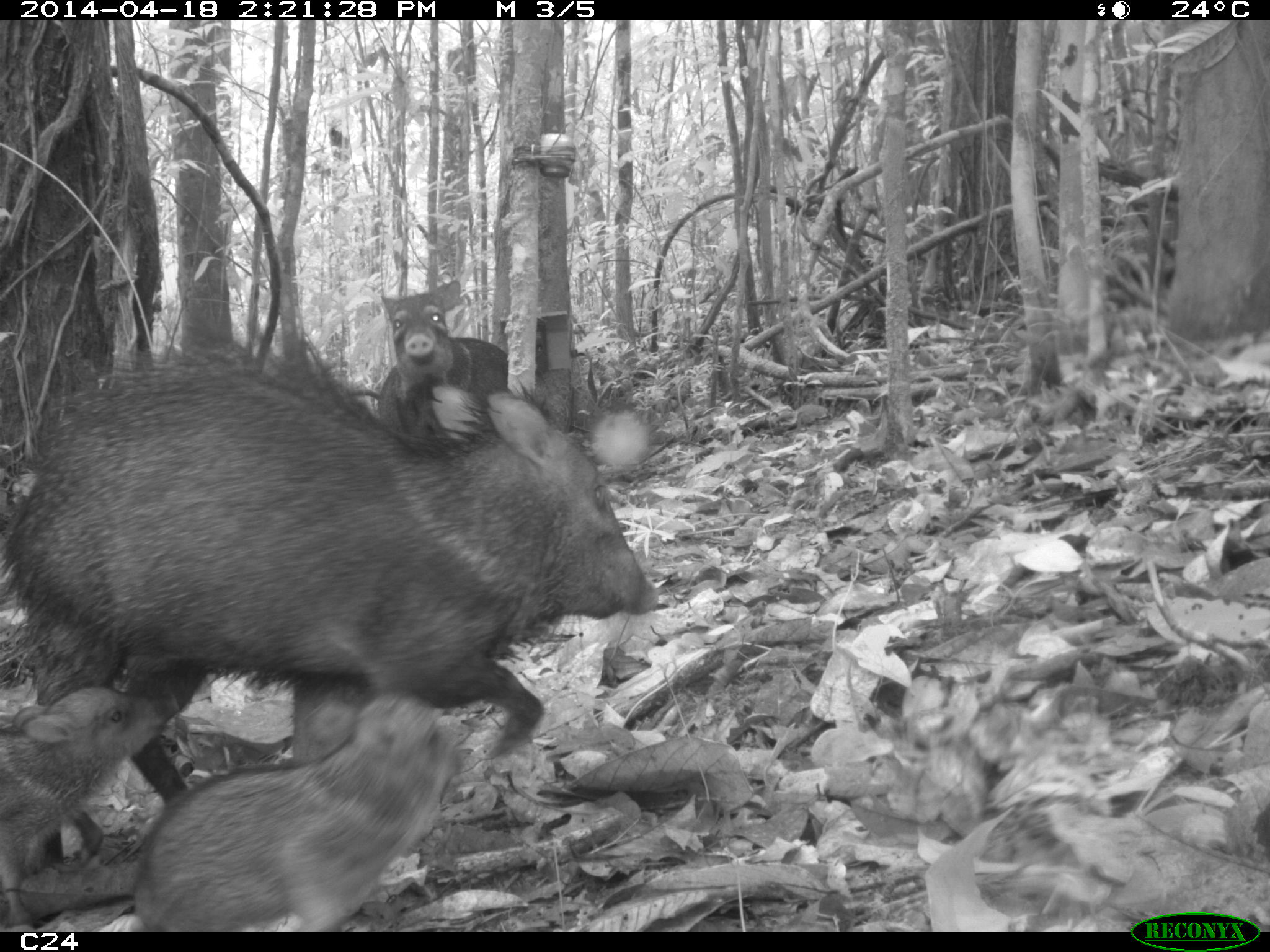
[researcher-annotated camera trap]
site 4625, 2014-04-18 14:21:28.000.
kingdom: Animalia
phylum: Chordata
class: Mammalia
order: Artiodactyla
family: Tayassuidae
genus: Pecari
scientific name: Pecari tajacu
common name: collared peccary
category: tayassu tajacu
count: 5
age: adult